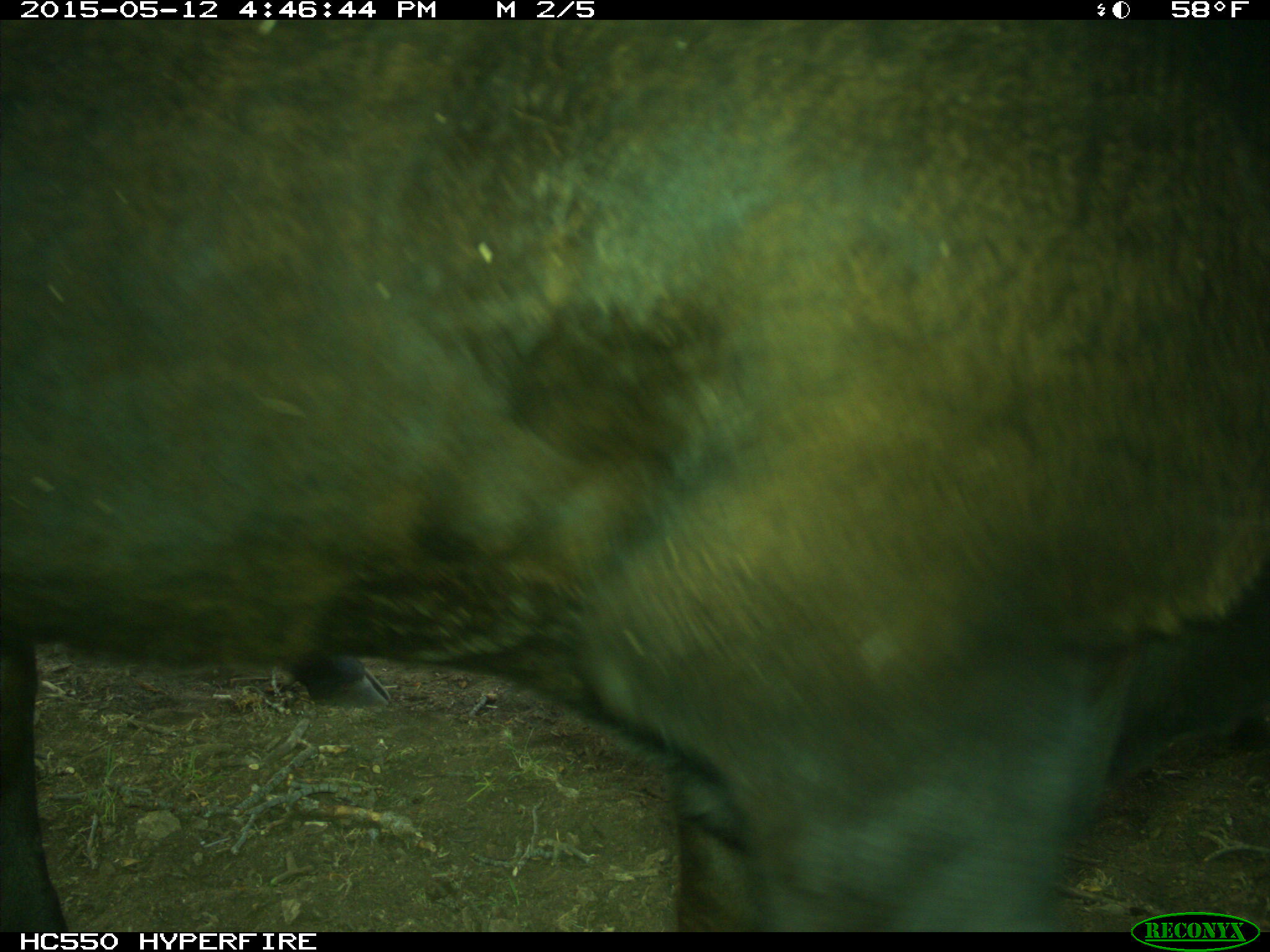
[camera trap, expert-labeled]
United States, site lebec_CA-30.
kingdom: Animalia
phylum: Chordata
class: Mammalia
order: Artiodactyla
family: Bovidae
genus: Bos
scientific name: Bos taurus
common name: domestic cow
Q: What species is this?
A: Bos taurus (domestic cow).